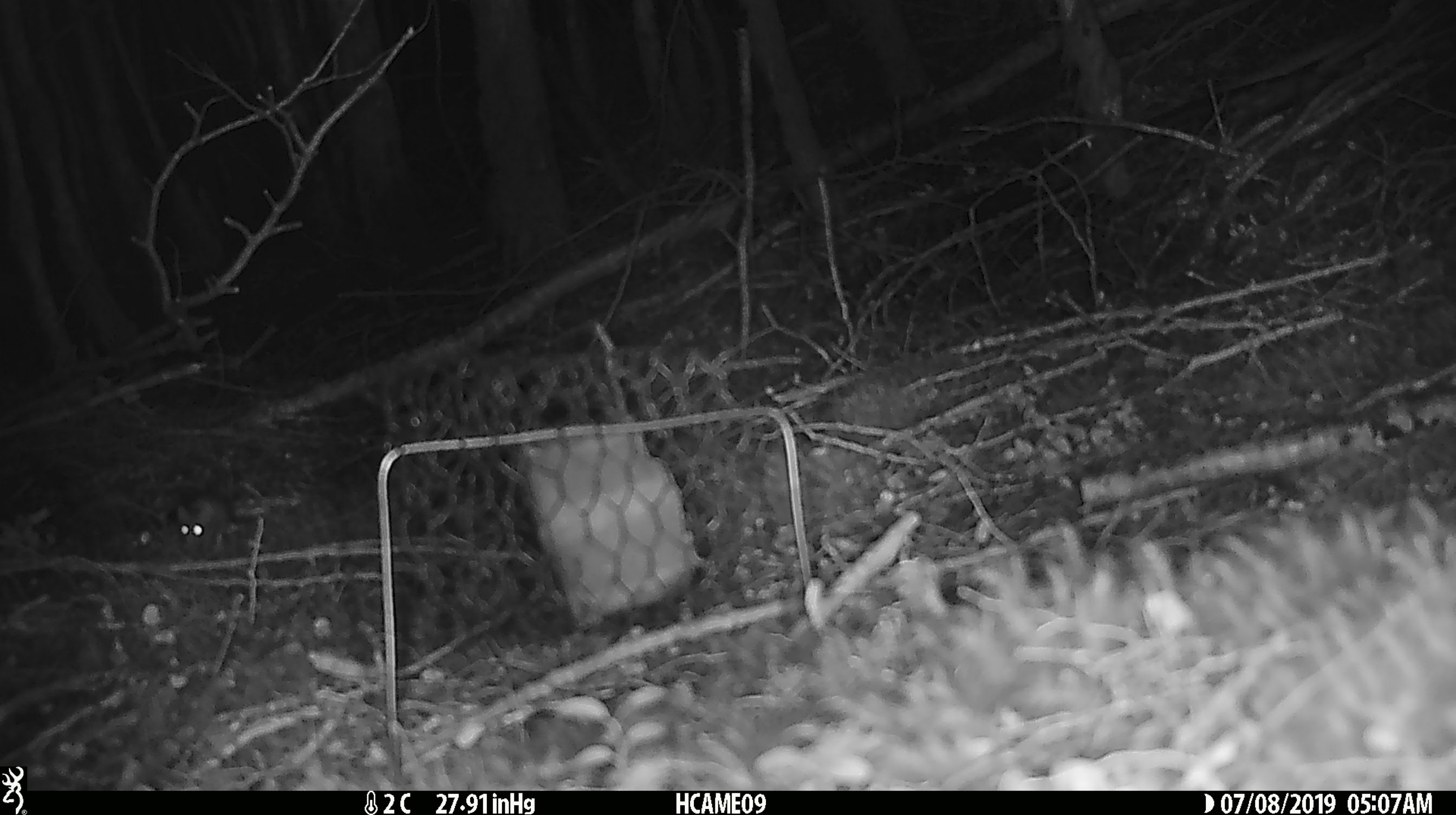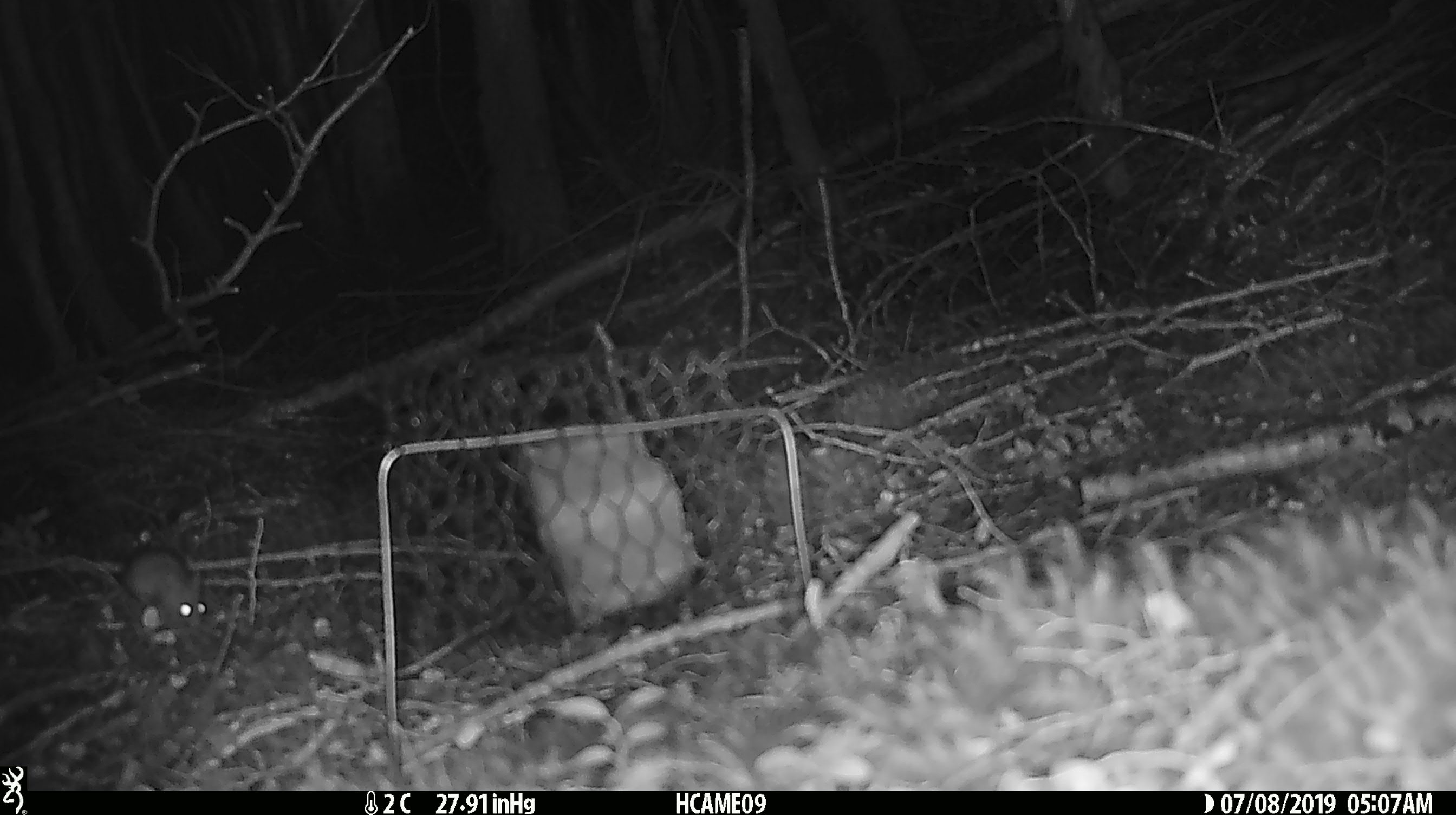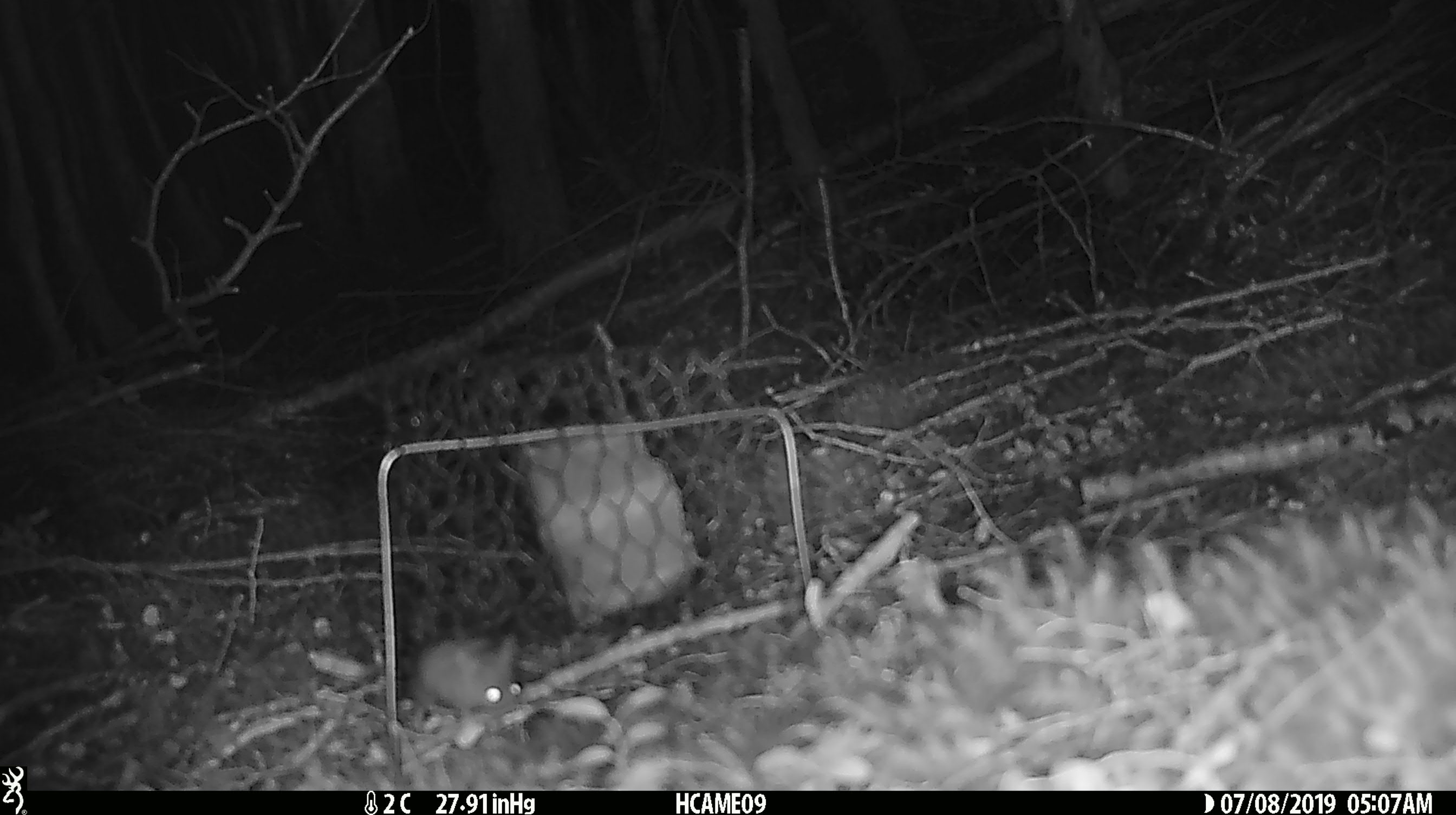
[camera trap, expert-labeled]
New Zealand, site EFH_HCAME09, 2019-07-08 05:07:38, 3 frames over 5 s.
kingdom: Animalia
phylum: Chordata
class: Mammalia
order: Rodentia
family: Muridae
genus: Mus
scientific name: Mus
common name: mouse